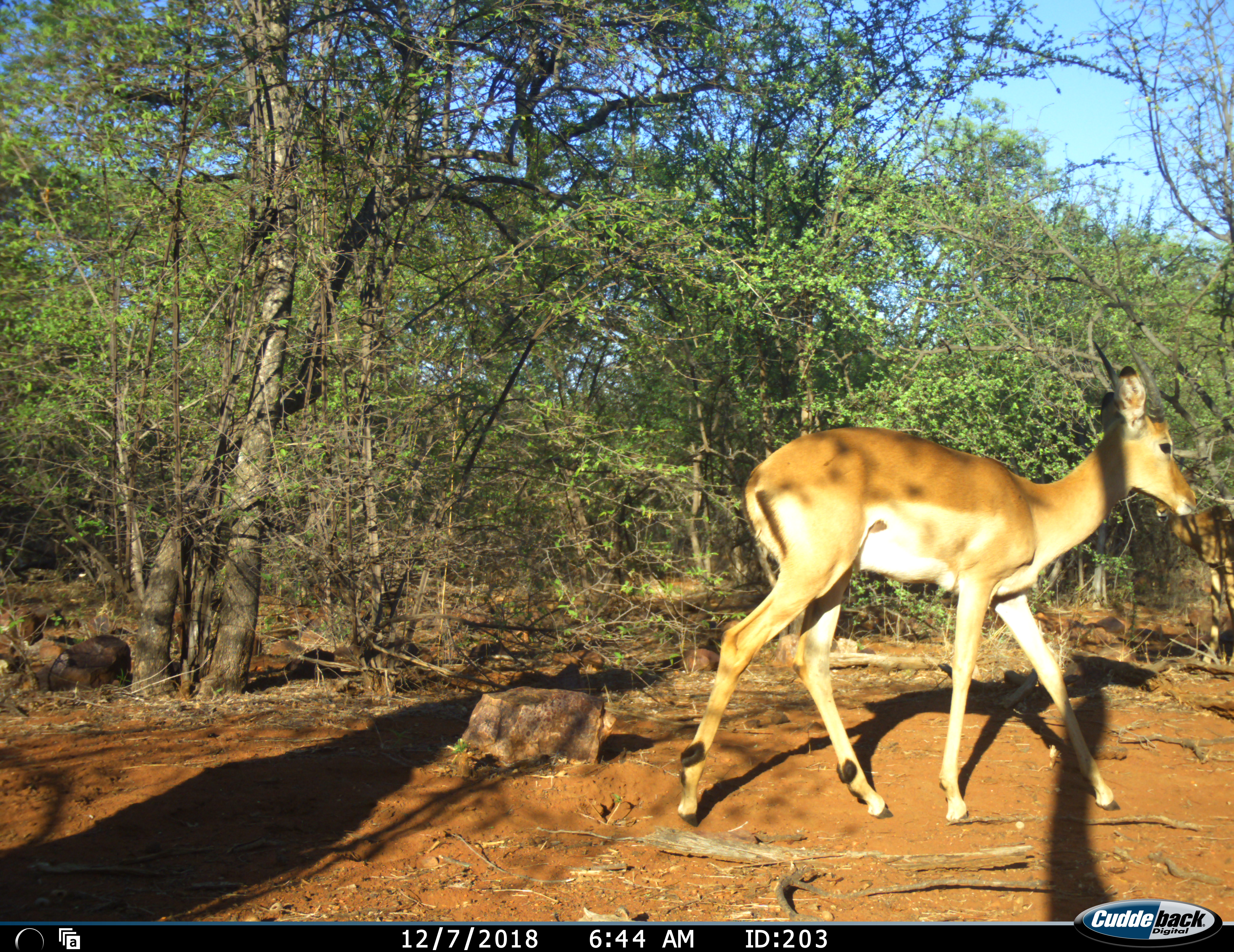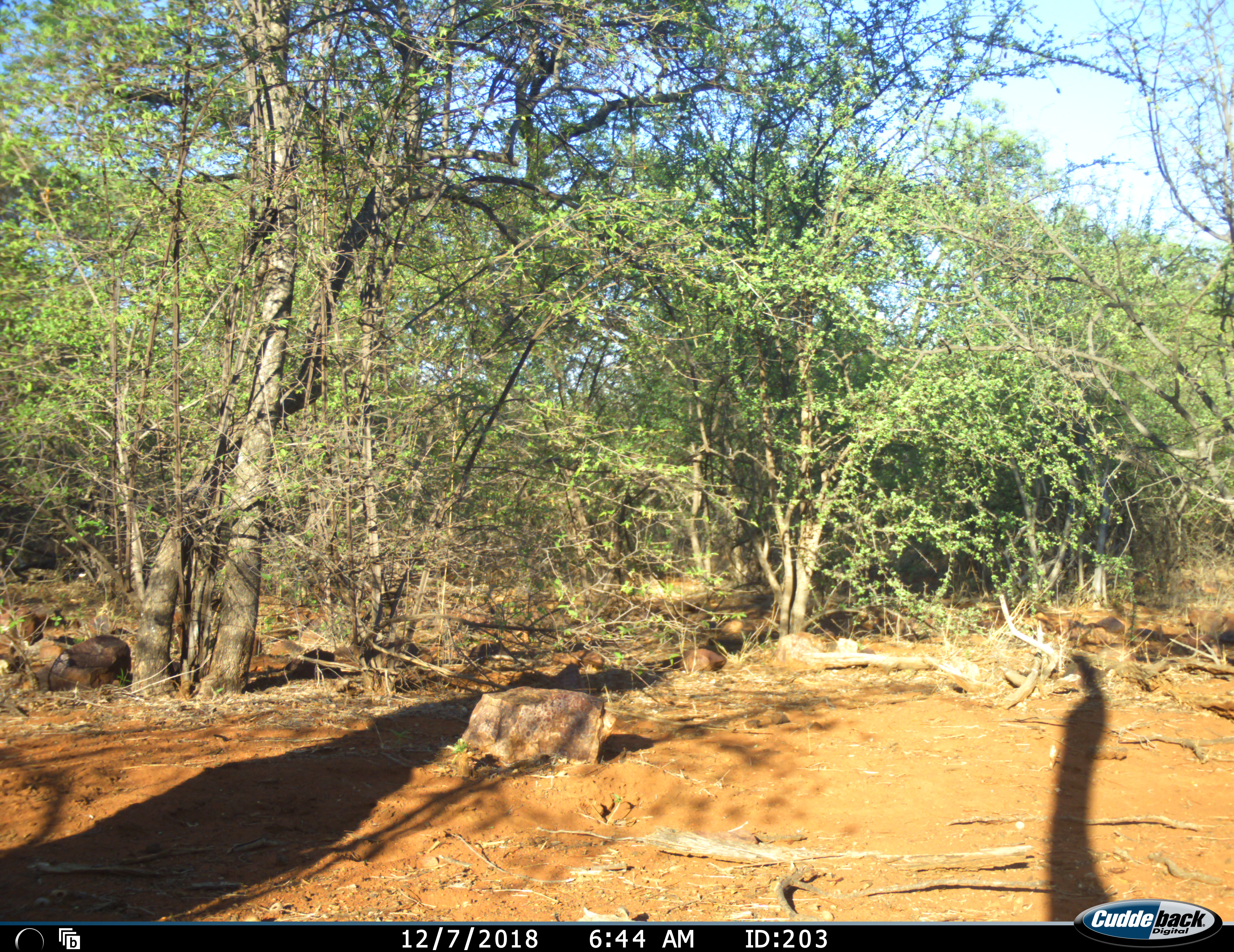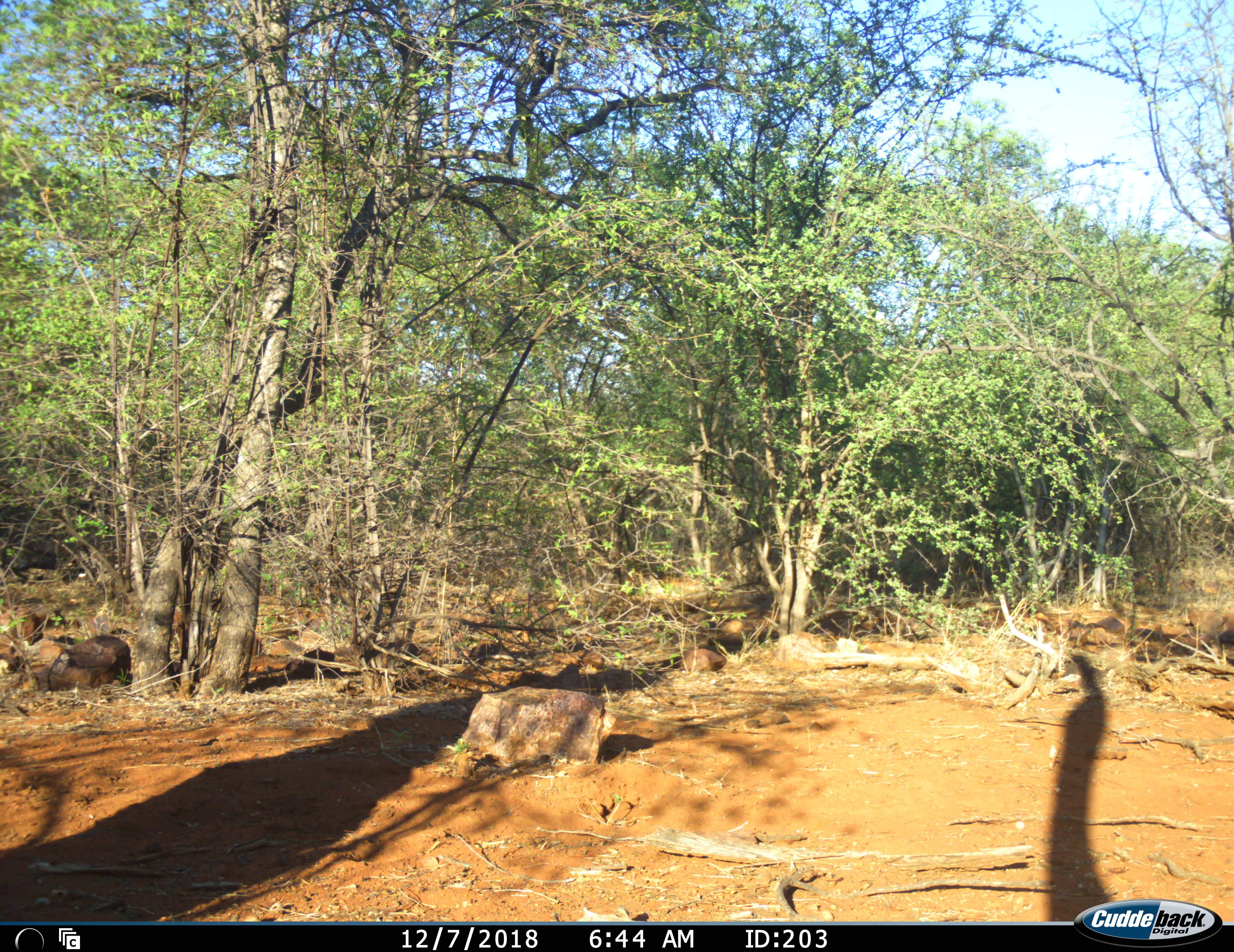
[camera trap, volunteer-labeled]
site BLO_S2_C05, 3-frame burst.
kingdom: Animalia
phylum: Chordata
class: Mammalia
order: Artiodactyla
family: Bovidae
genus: Aepyceros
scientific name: Aepyceros melampus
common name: impala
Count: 1.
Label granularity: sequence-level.